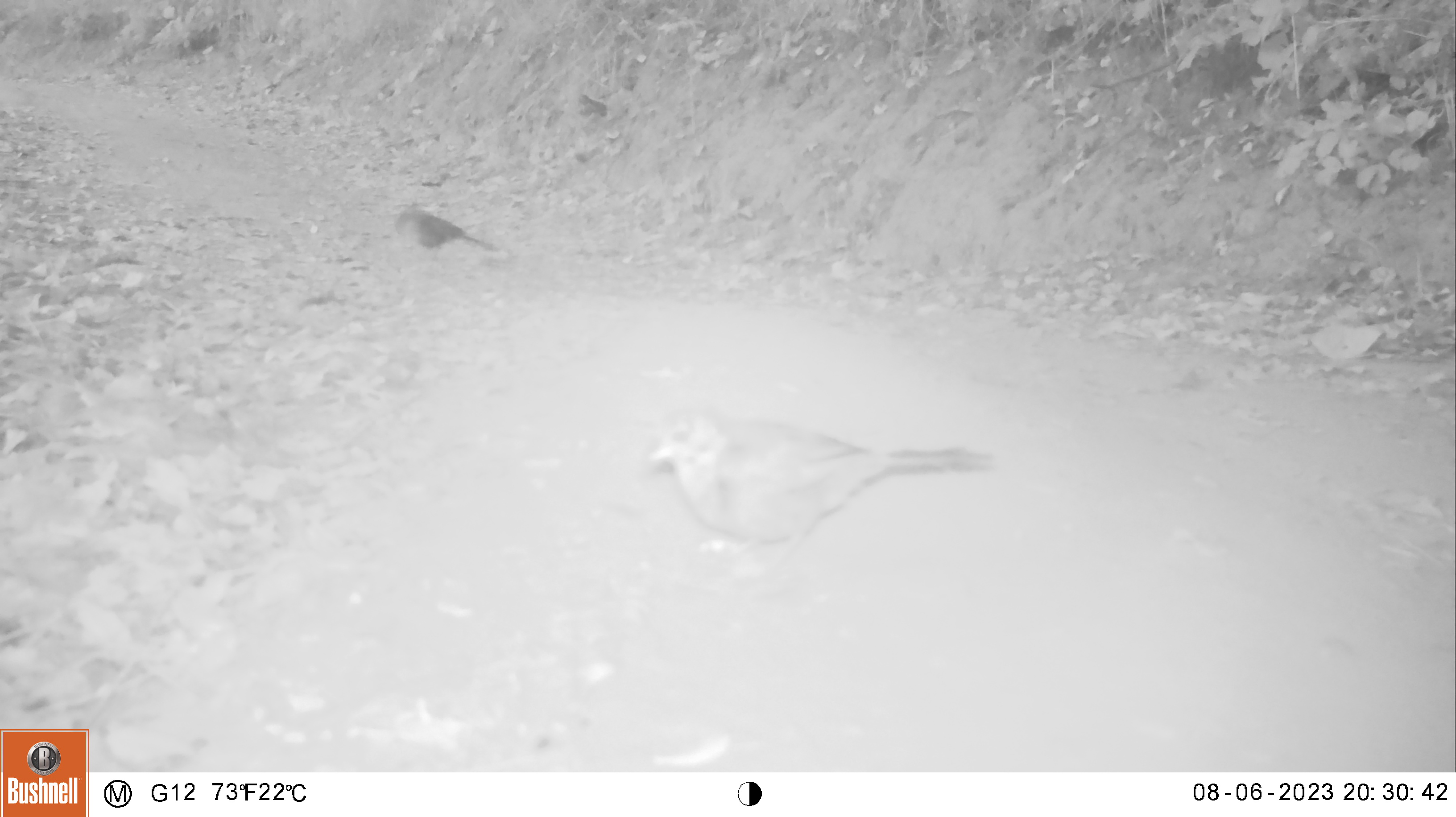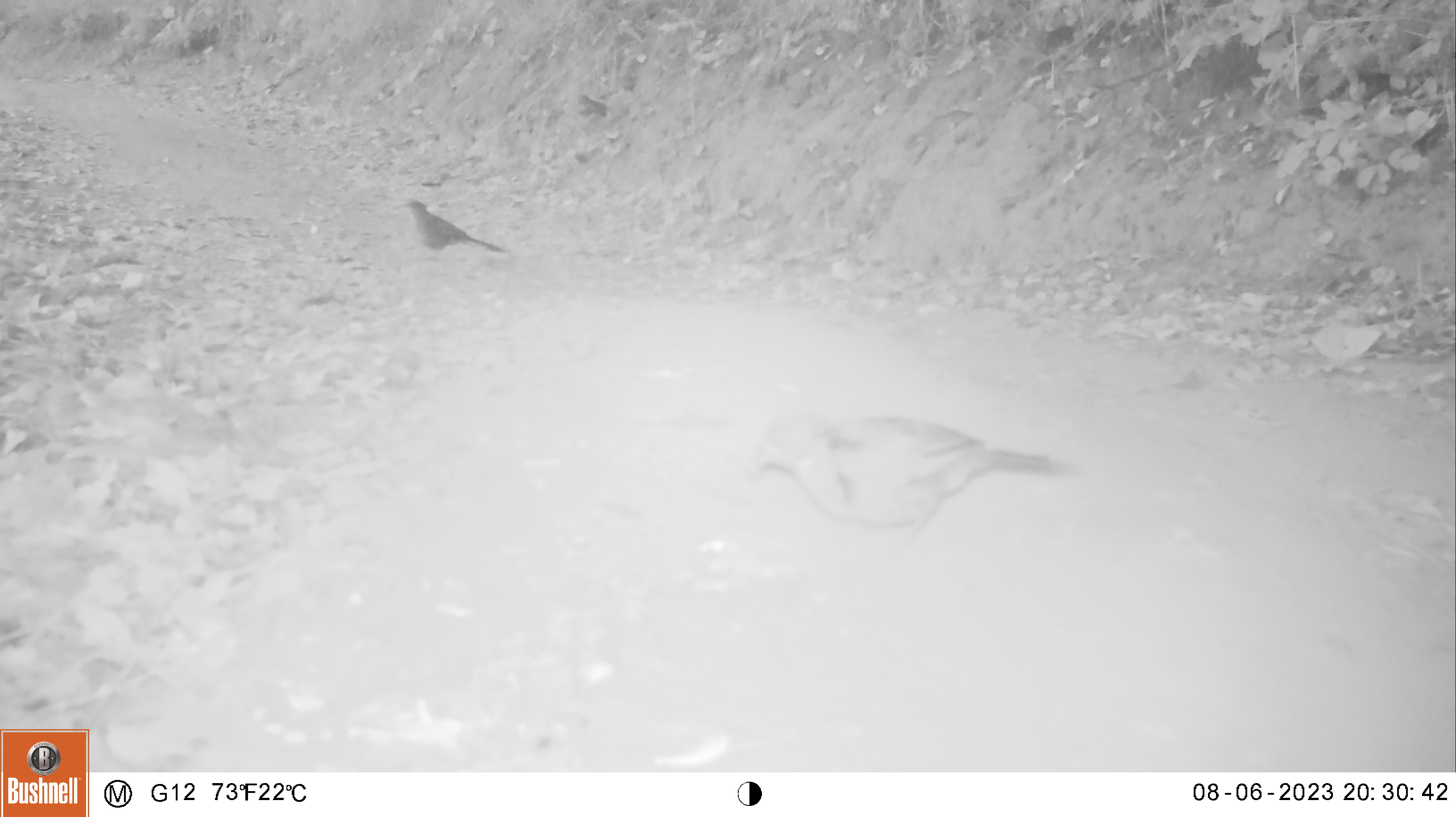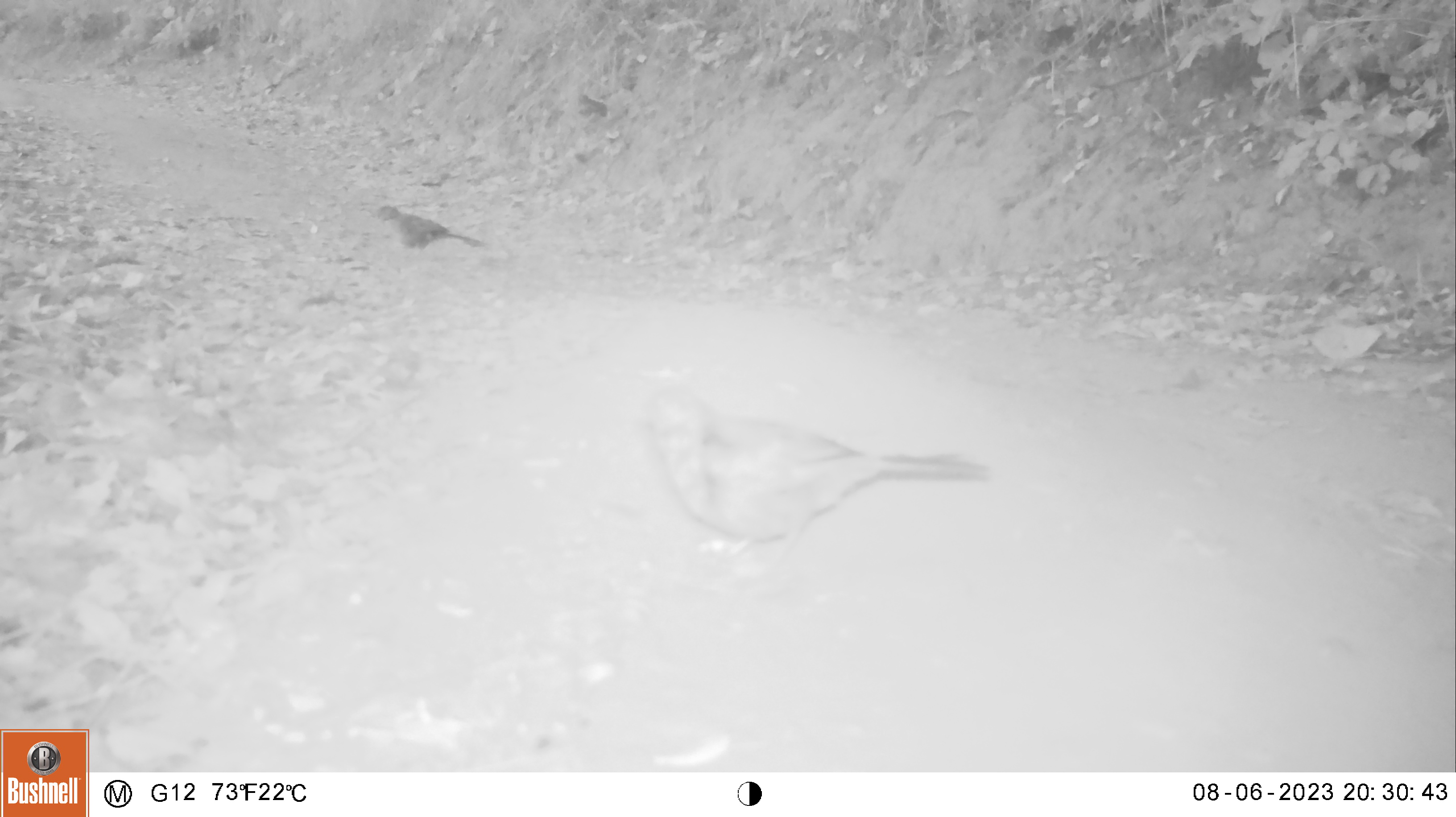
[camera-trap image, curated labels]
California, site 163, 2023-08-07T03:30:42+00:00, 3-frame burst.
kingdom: Animalia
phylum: Chordata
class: Aves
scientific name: Aves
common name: bird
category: unknown bird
Unknown bird (bird) (Aves).